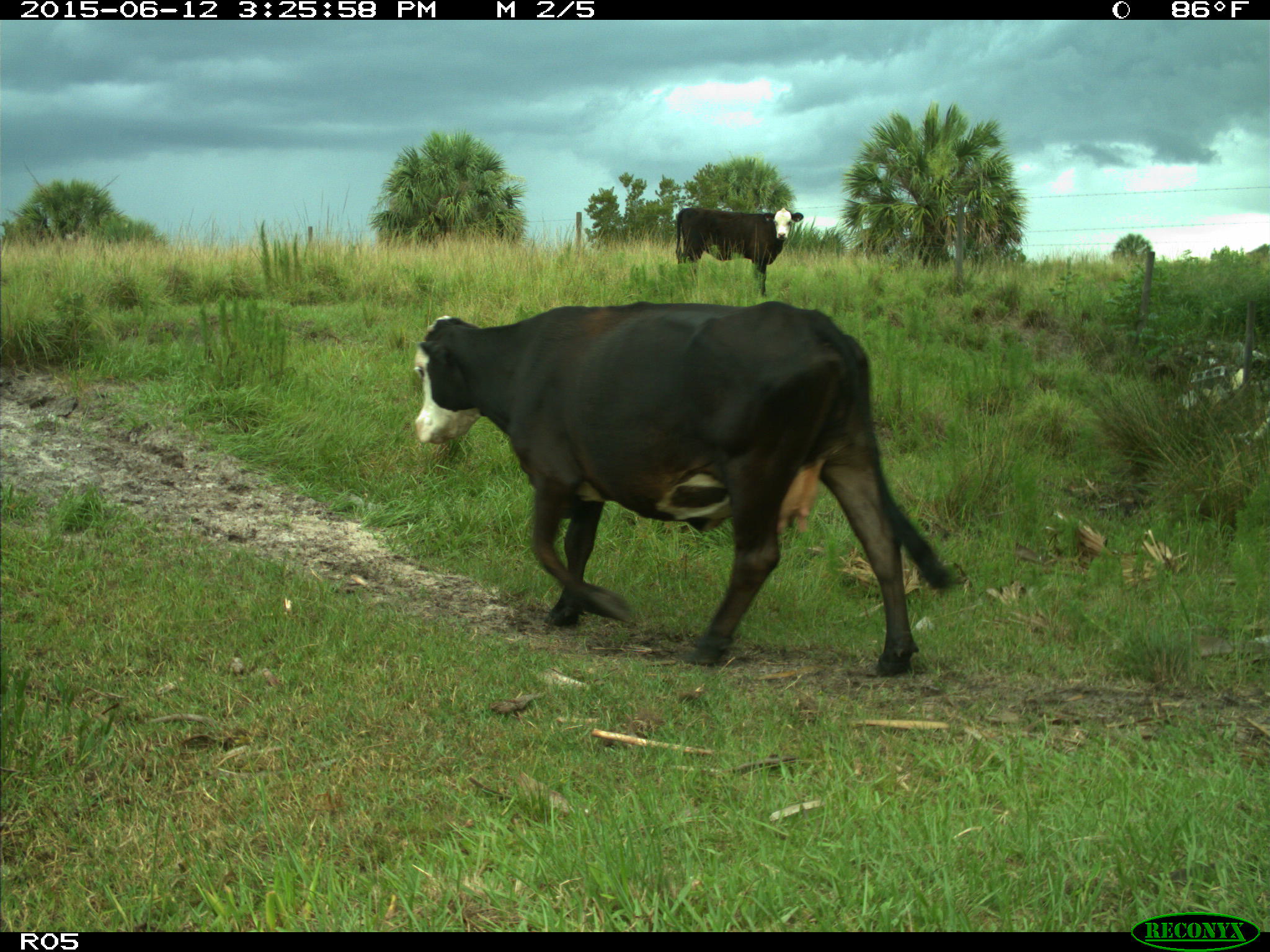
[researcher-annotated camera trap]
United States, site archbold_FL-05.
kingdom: Animalia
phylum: Chordata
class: Mammalia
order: Artiodactyla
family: Bovidae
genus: Bos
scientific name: Bos taurus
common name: domestic cow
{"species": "Bos taurus (domestic cow)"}